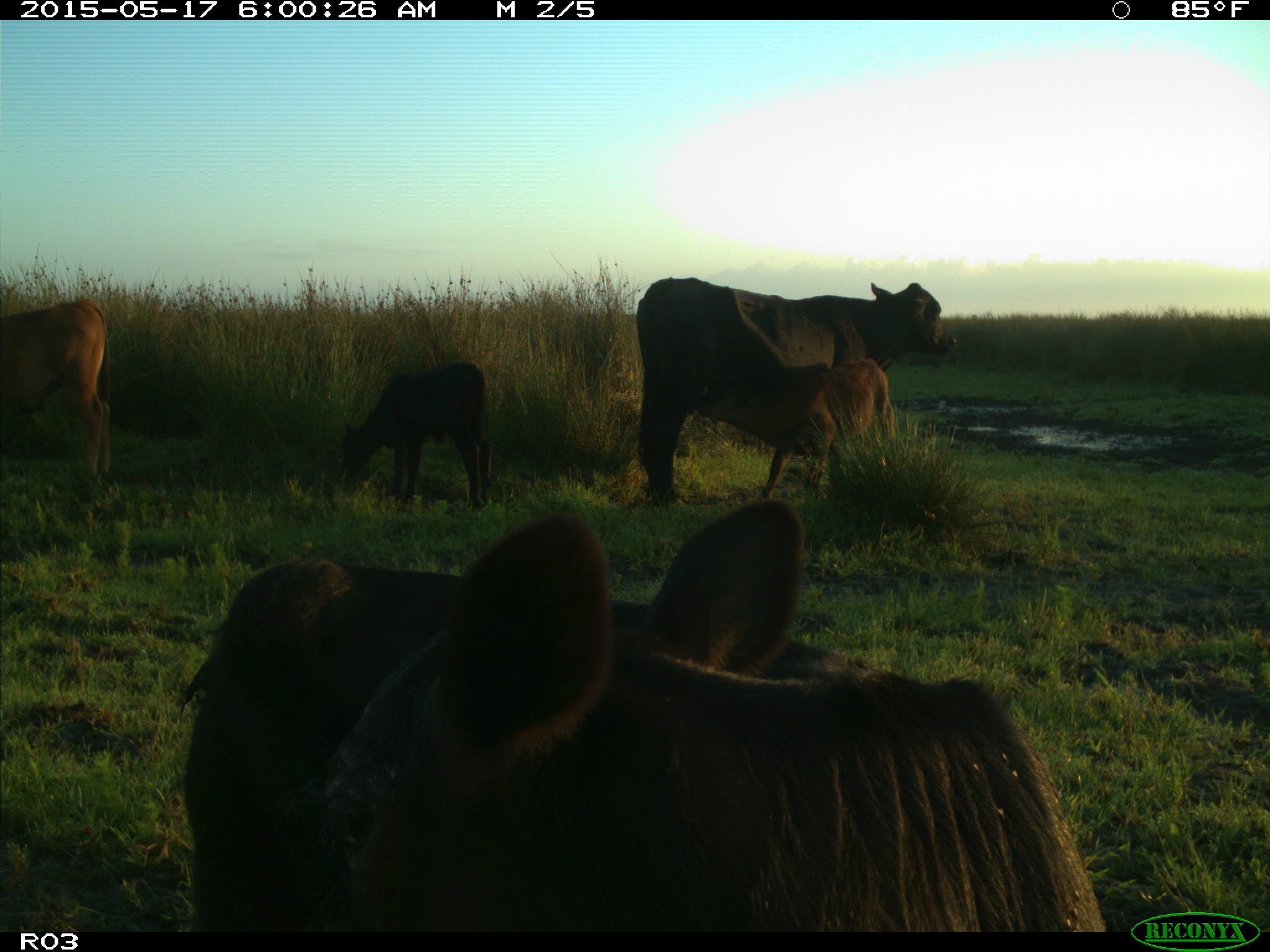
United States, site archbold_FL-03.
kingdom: Animalia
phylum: Chordata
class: Mammalia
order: Artiodactyla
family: Bovidae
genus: Bos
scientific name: Bos taurus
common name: domestic cow